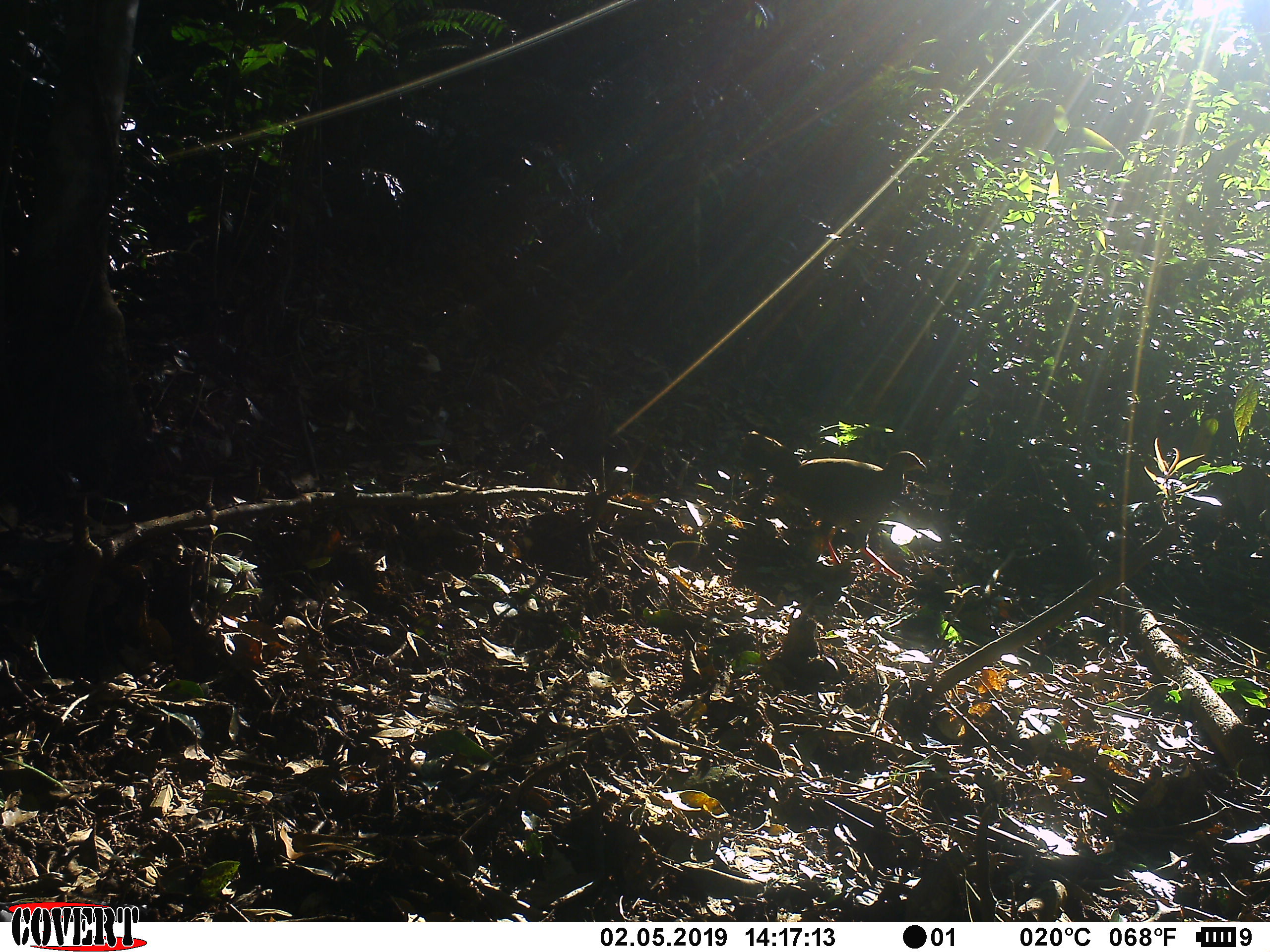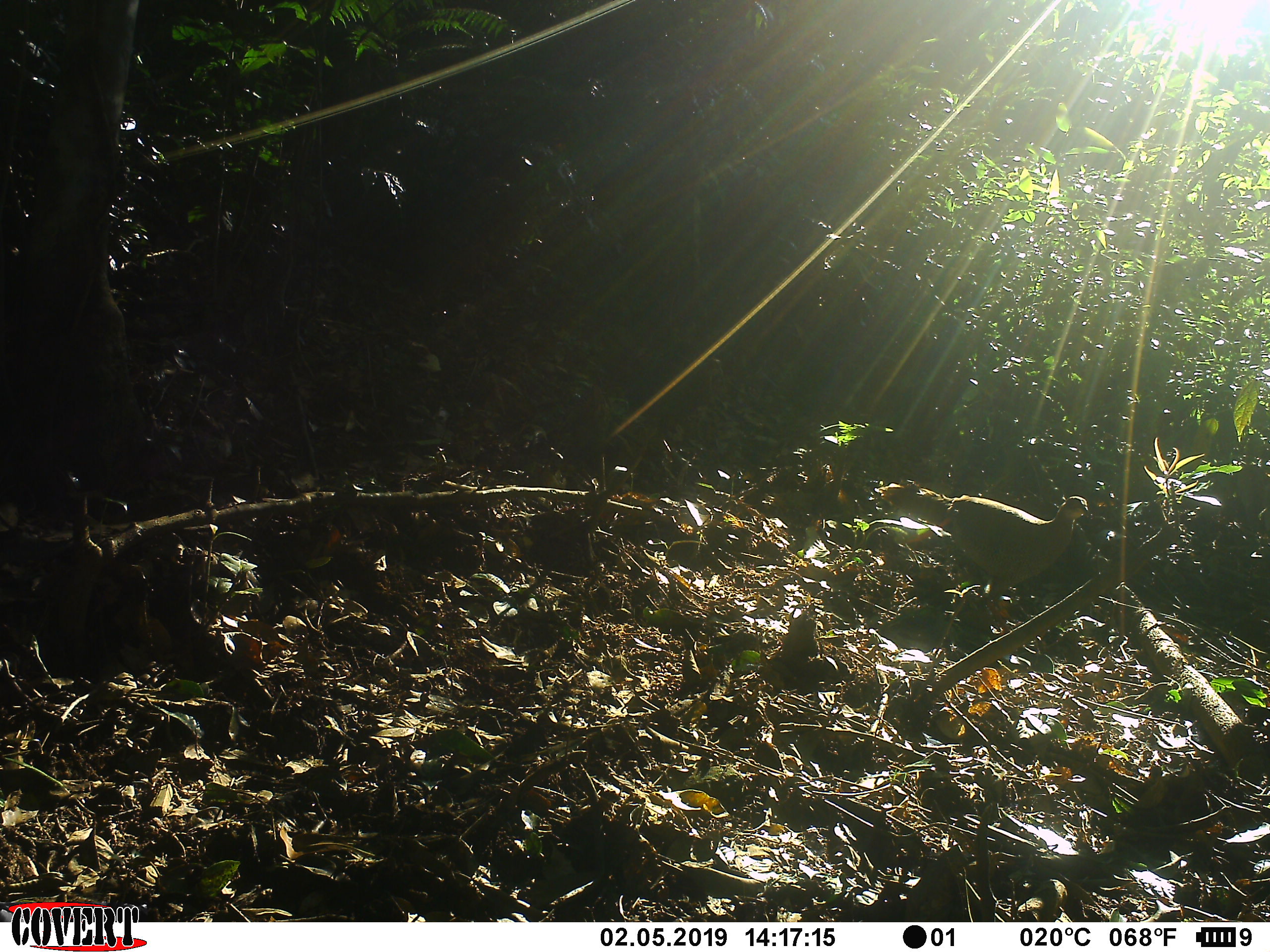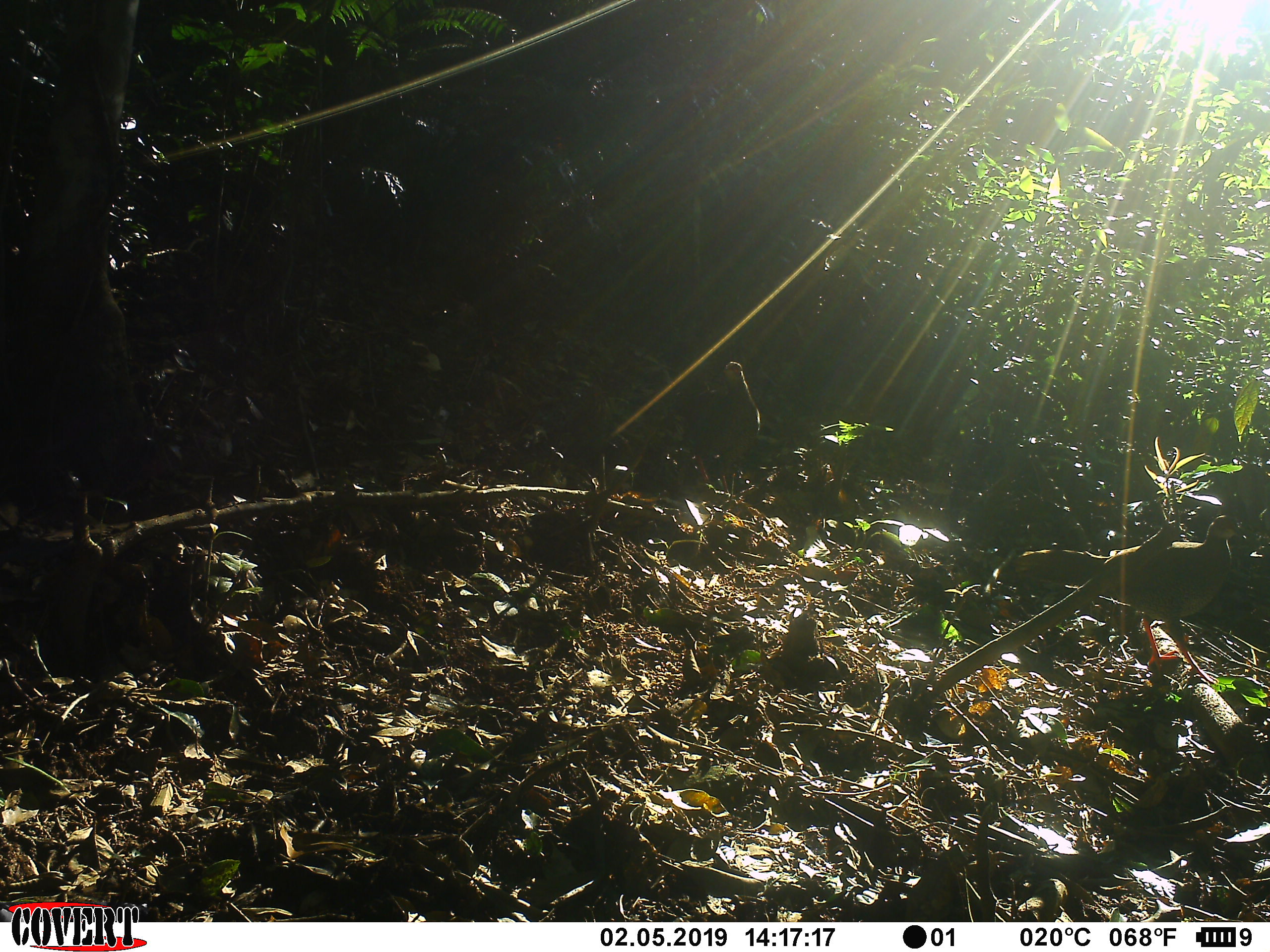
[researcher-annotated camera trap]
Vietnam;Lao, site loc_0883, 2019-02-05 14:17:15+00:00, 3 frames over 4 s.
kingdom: Animalia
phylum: Chordata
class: Aves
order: Galliformes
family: Phasianidae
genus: Lophura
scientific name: Lophura nycthemera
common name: silver pheasant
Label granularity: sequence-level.